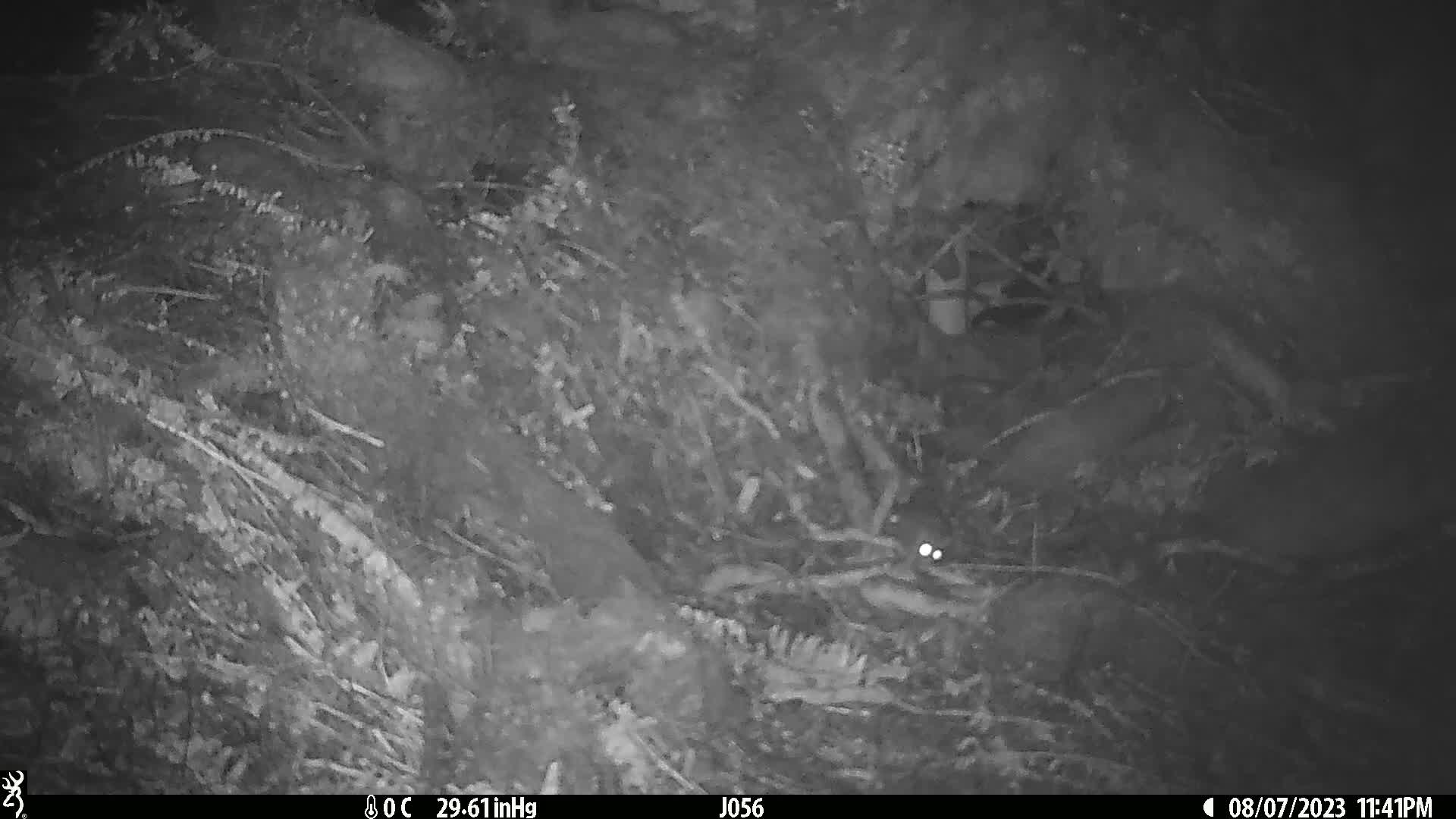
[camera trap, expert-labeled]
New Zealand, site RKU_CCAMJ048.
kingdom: Animalia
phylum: Chordata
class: Mammalia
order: Rodentia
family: Muridae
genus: Rattus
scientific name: Rattus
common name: rat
Rat (Rattus).